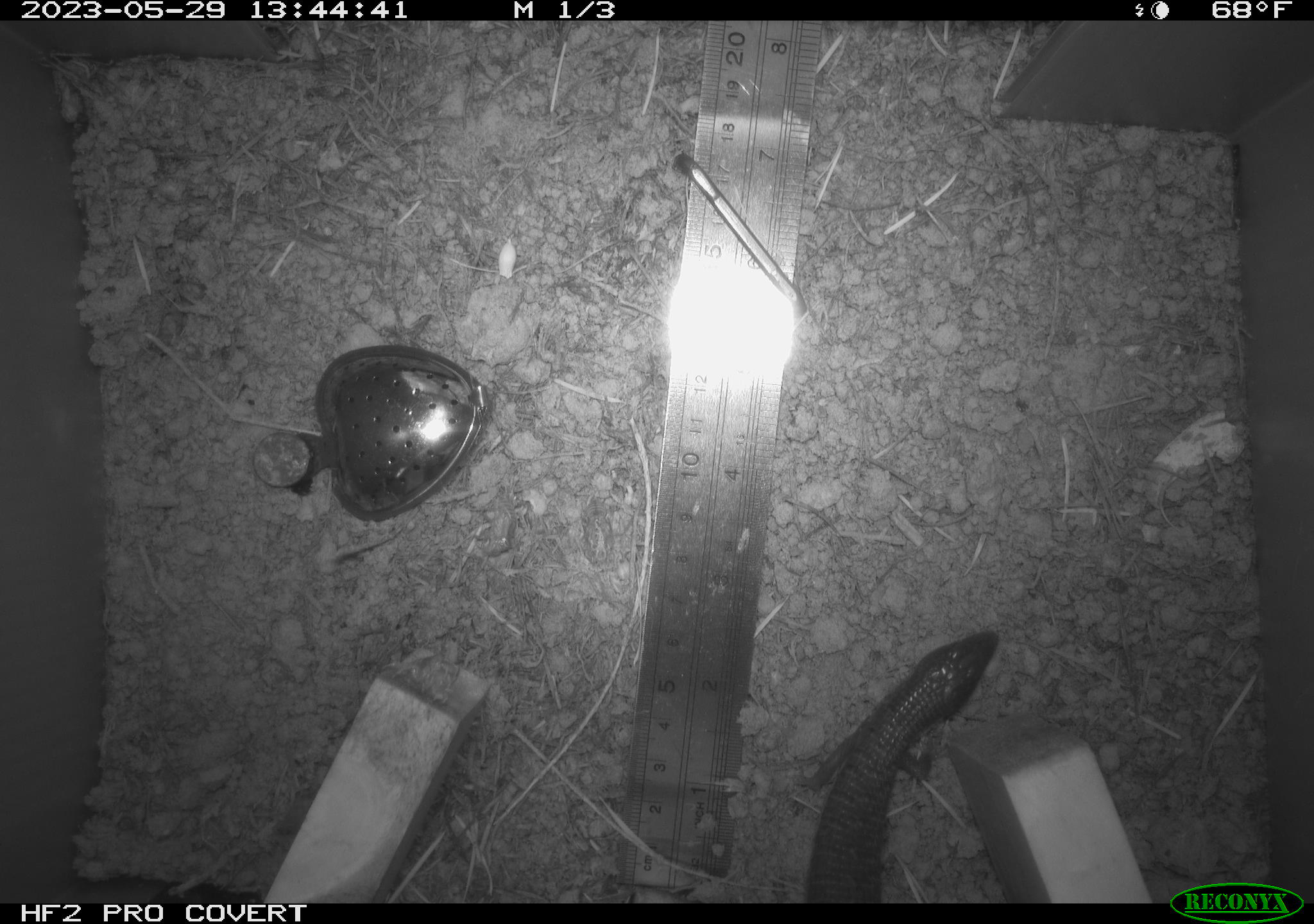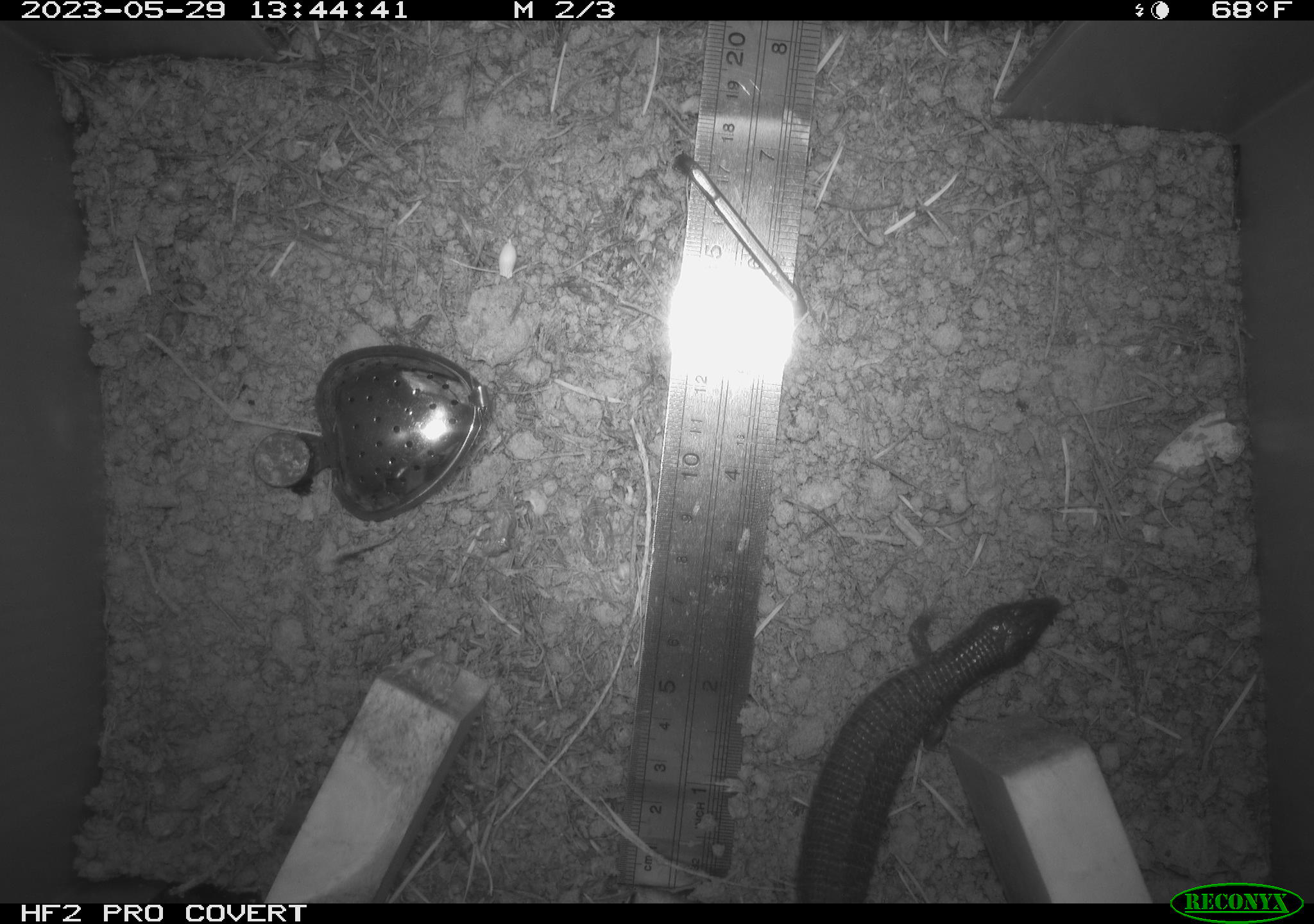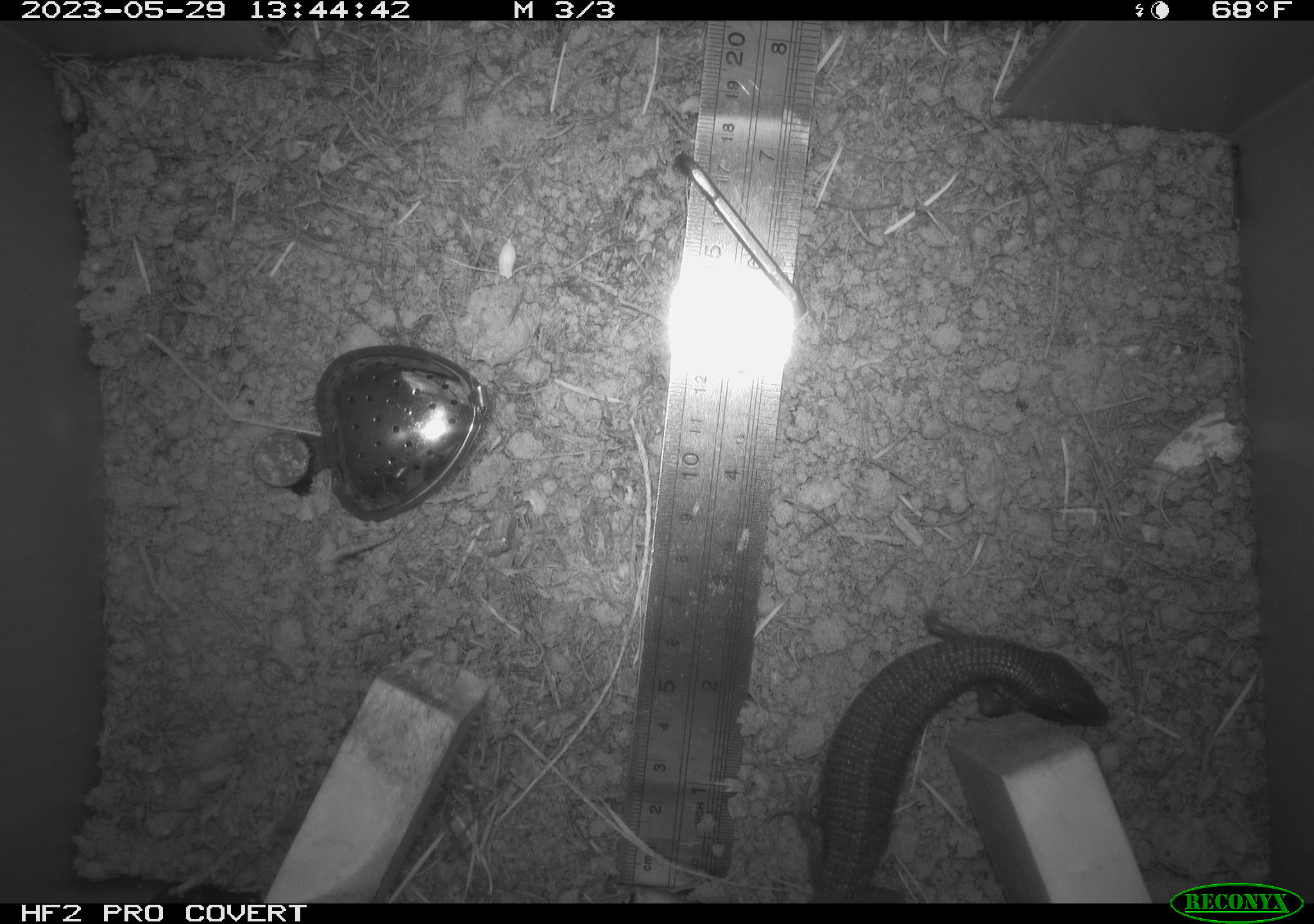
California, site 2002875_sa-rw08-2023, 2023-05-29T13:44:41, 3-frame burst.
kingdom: Animalia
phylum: Chordata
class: Reptilia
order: Squamata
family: Anguidae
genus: Elgaria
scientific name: Elgaria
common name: alligator lizards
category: elgaria species